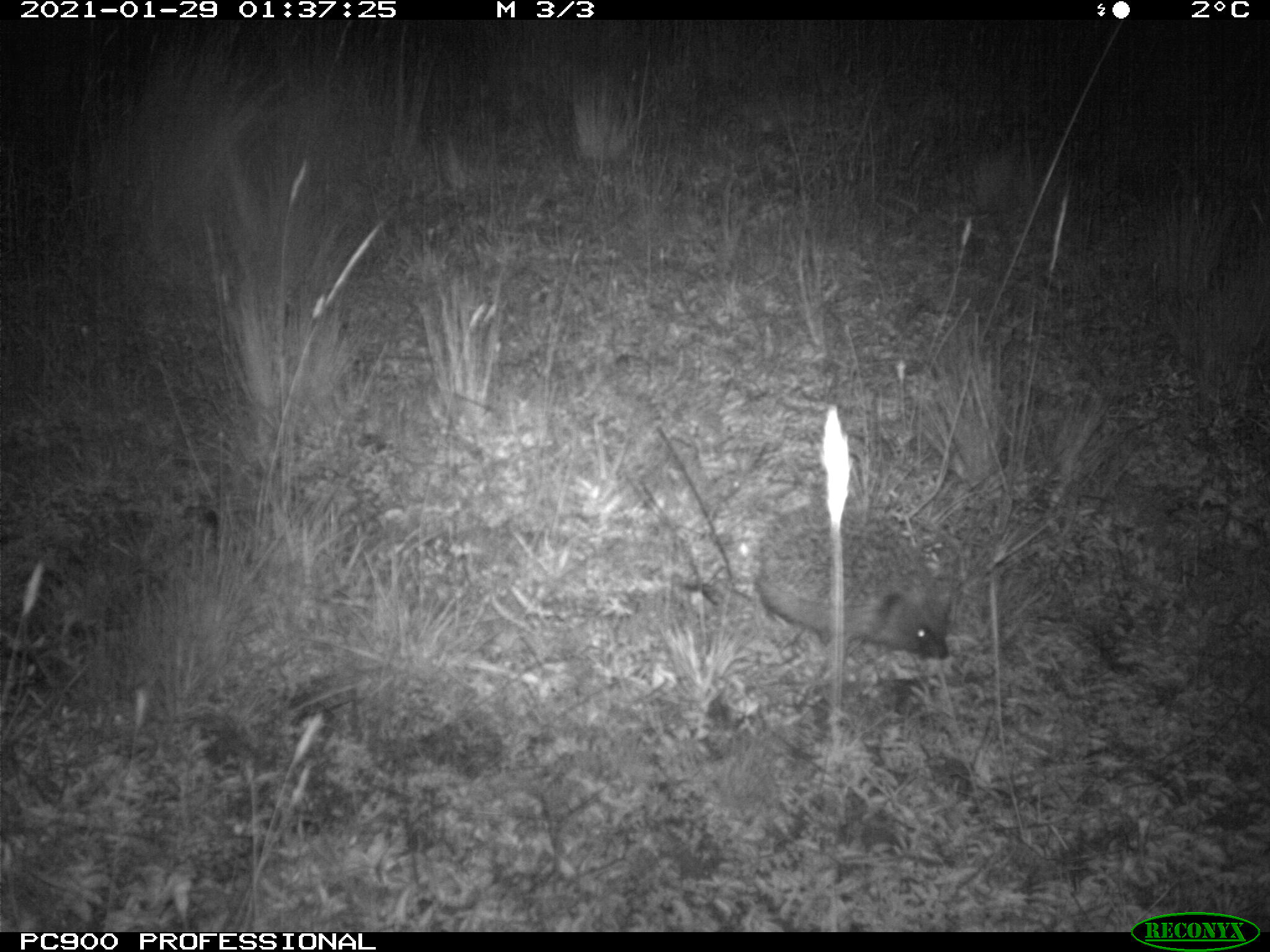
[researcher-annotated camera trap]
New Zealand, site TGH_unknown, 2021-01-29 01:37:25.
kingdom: Animalia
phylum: Chordata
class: Mammalia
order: Eulipotyphla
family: Erinaceidae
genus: Erinaceus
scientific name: Erinaceus europaeus europaeus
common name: european hedgehog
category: hedgehog